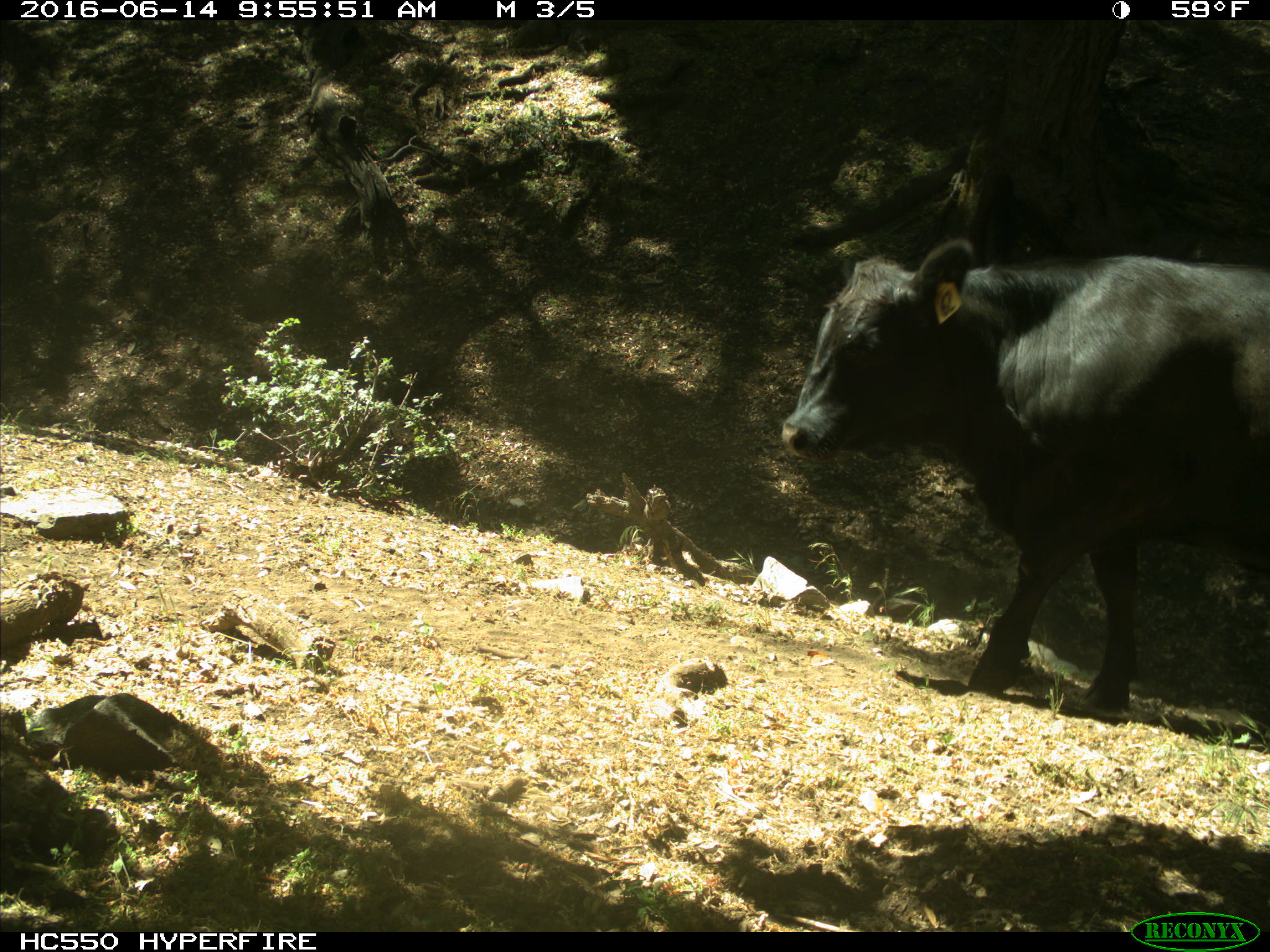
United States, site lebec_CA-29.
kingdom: Animalia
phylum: Chordata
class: Mammalia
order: Artiodactyla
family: Bovidae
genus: Bos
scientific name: Bos taurus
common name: domestic cow